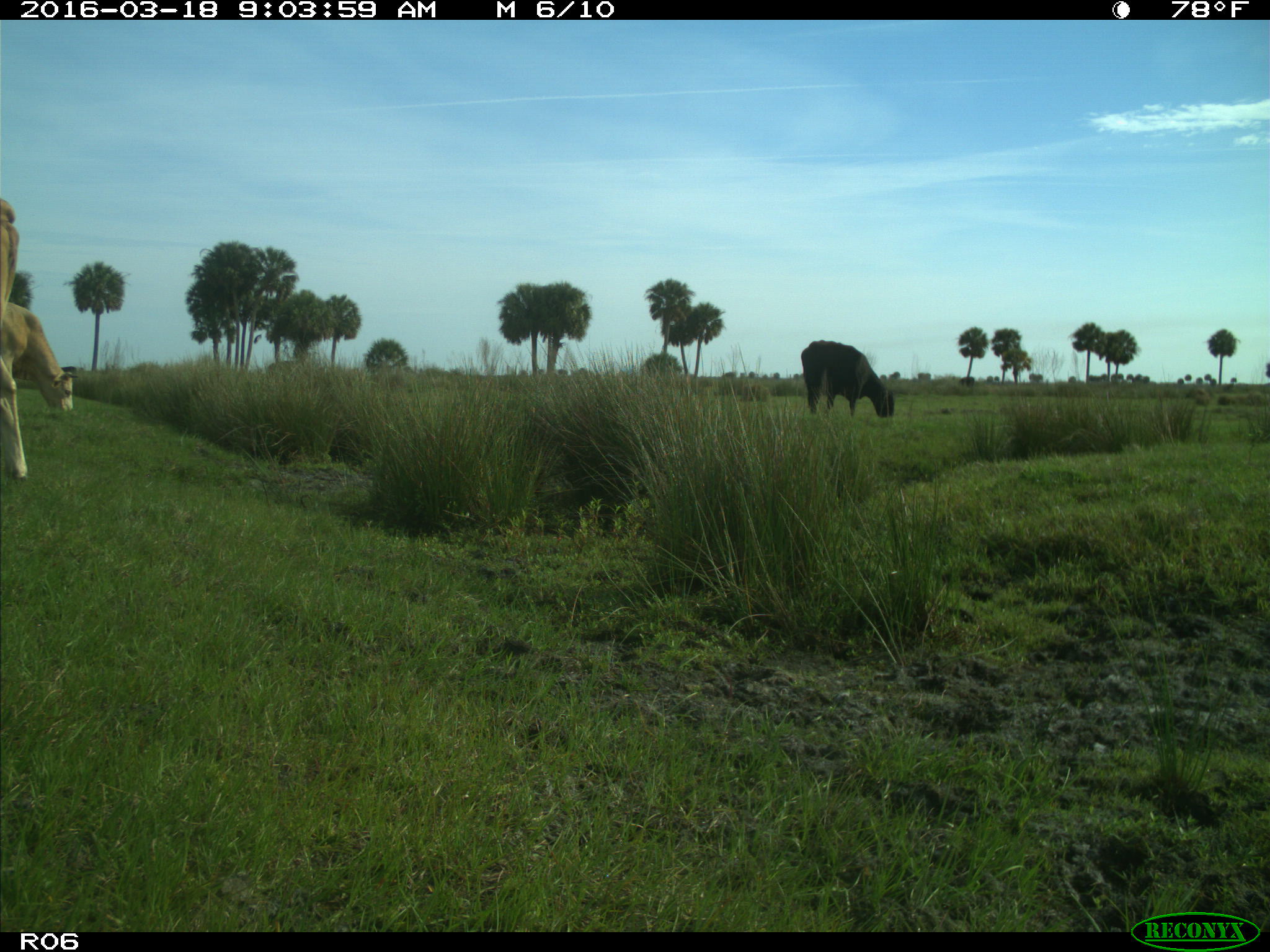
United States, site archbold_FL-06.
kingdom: Animalia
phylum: Chordata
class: Mammalia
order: Artiodactyla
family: Bovidae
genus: Bos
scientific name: Bos taurus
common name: domestic cow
Bos taurus (domestic cow).